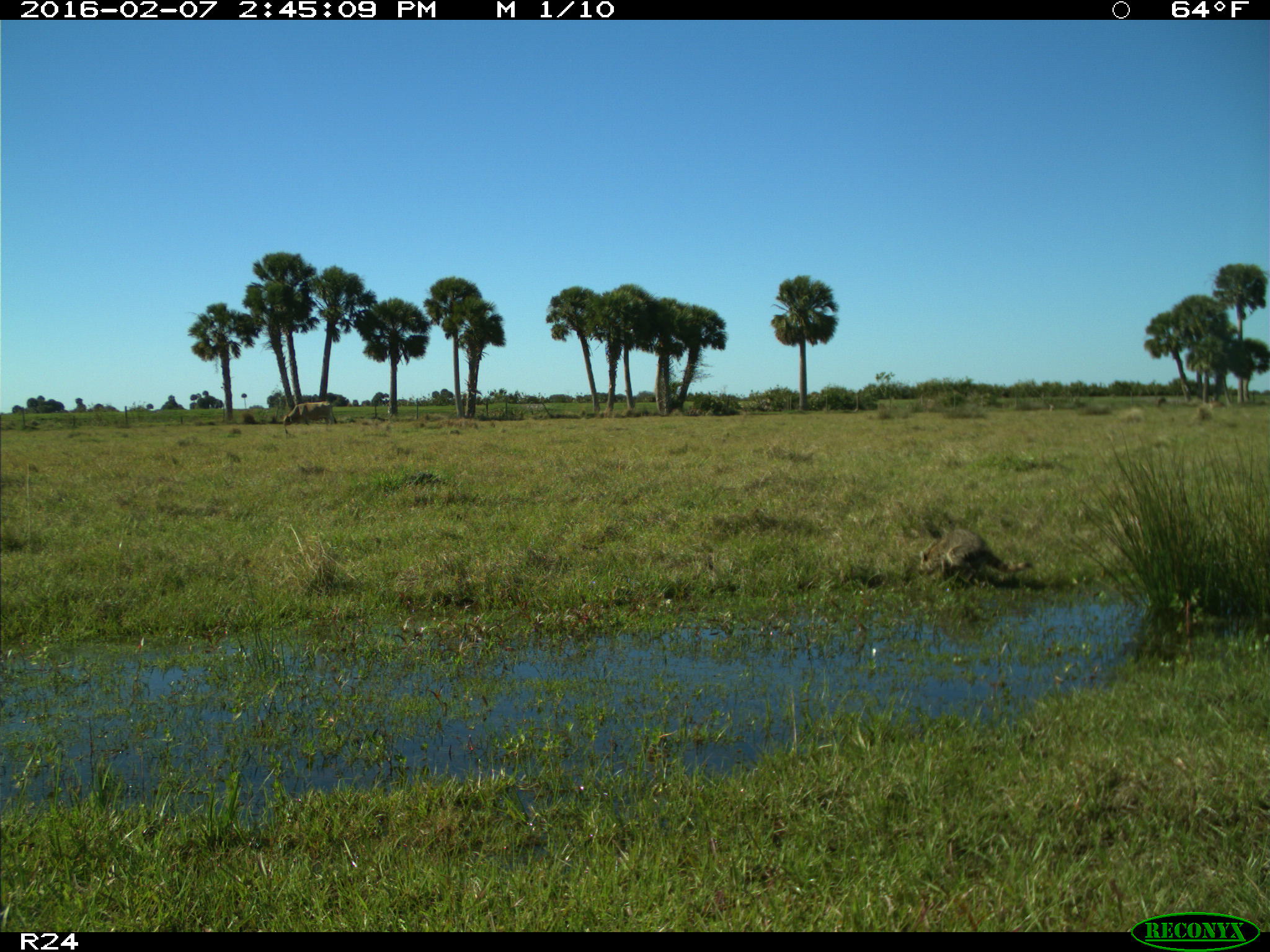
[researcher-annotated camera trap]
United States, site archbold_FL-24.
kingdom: Animalia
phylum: Chordata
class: Mammalia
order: Carnivora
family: Procyonidae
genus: Procyon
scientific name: Procyon lotor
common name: common raccoon